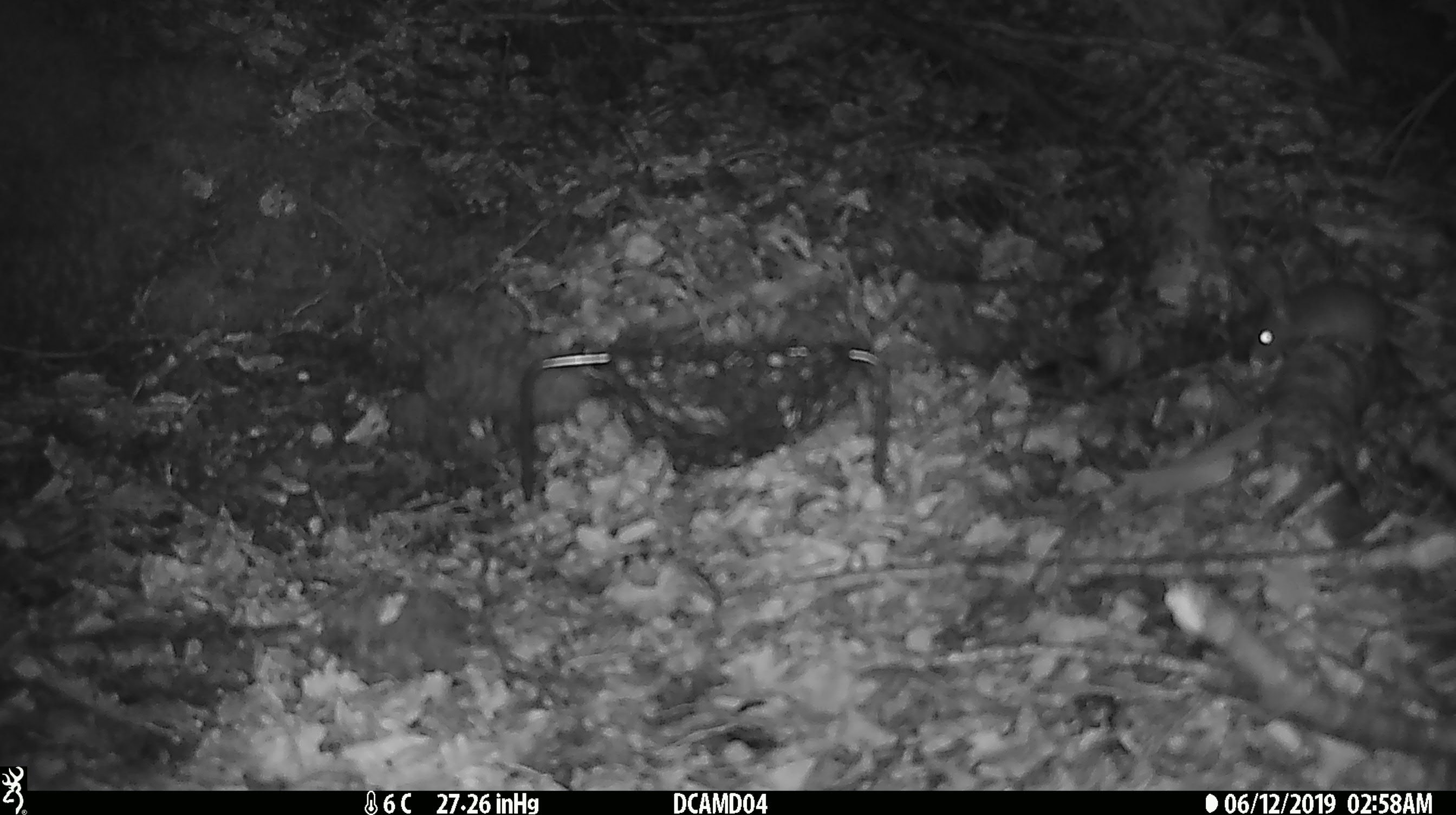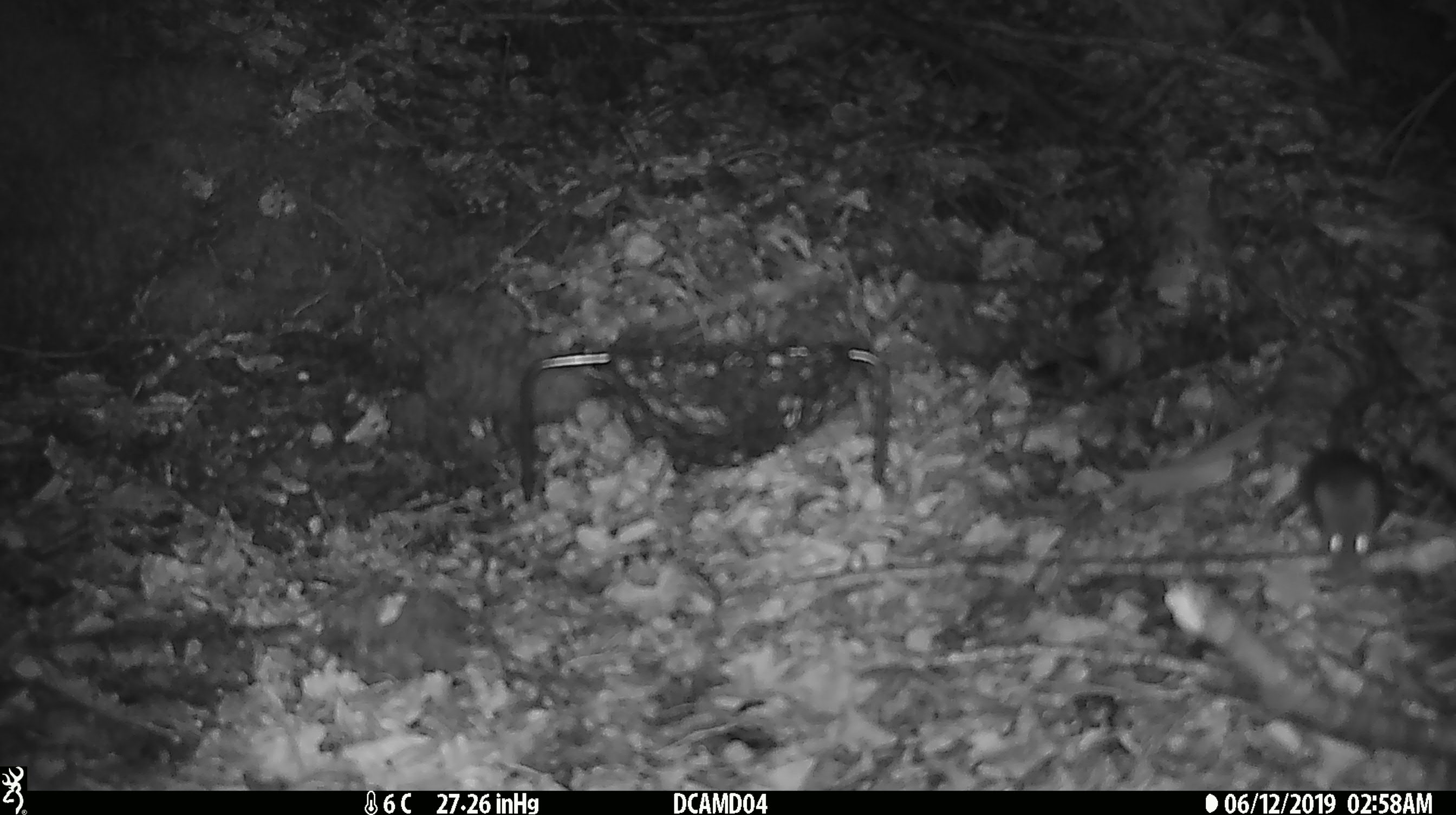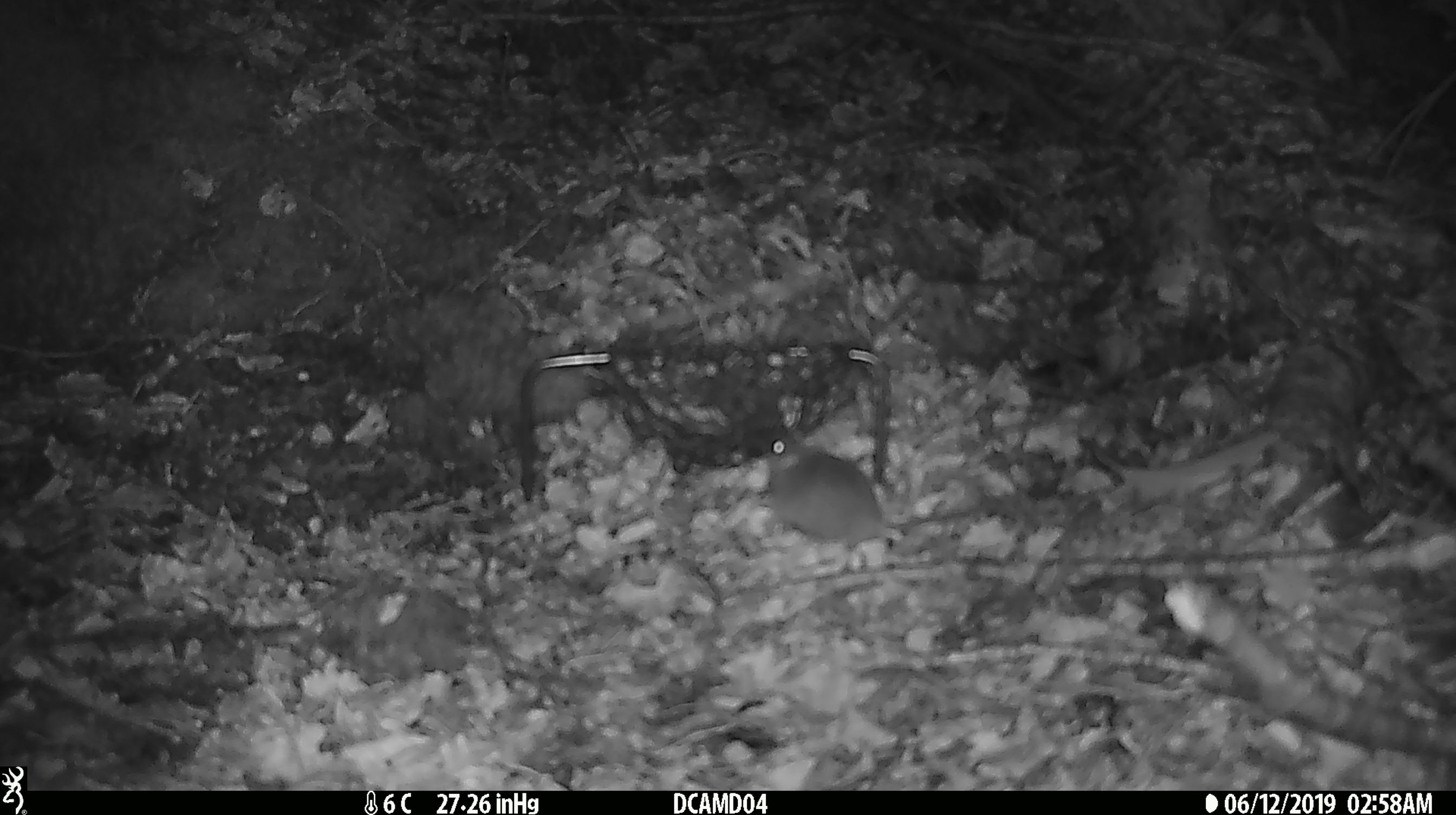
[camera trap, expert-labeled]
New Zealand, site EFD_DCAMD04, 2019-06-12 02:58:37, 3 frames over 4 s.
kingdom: Animalia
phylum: Chordata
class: Mammalia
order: Rodentia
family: Muridae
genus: Mus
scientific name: Mus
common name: mouse